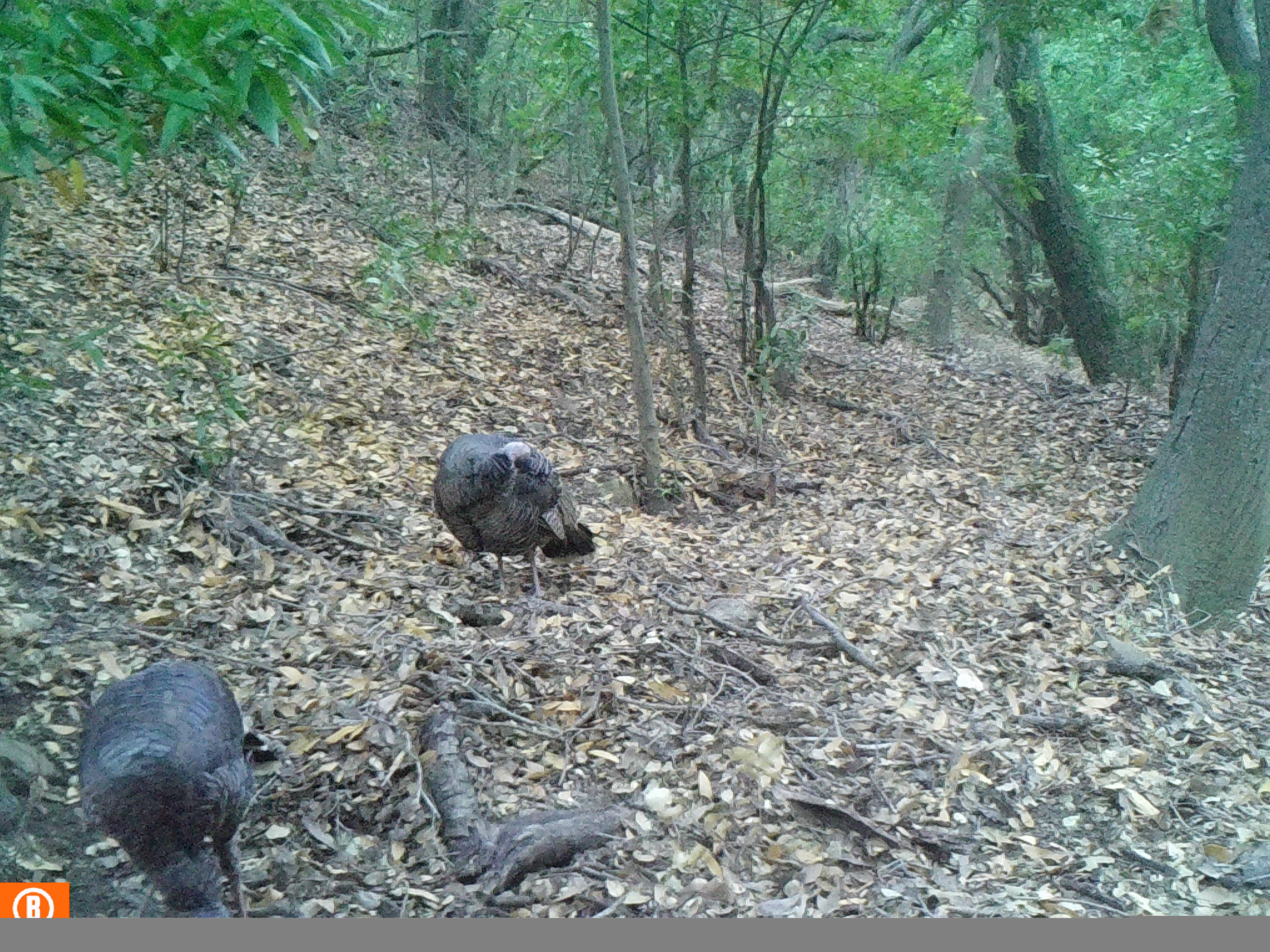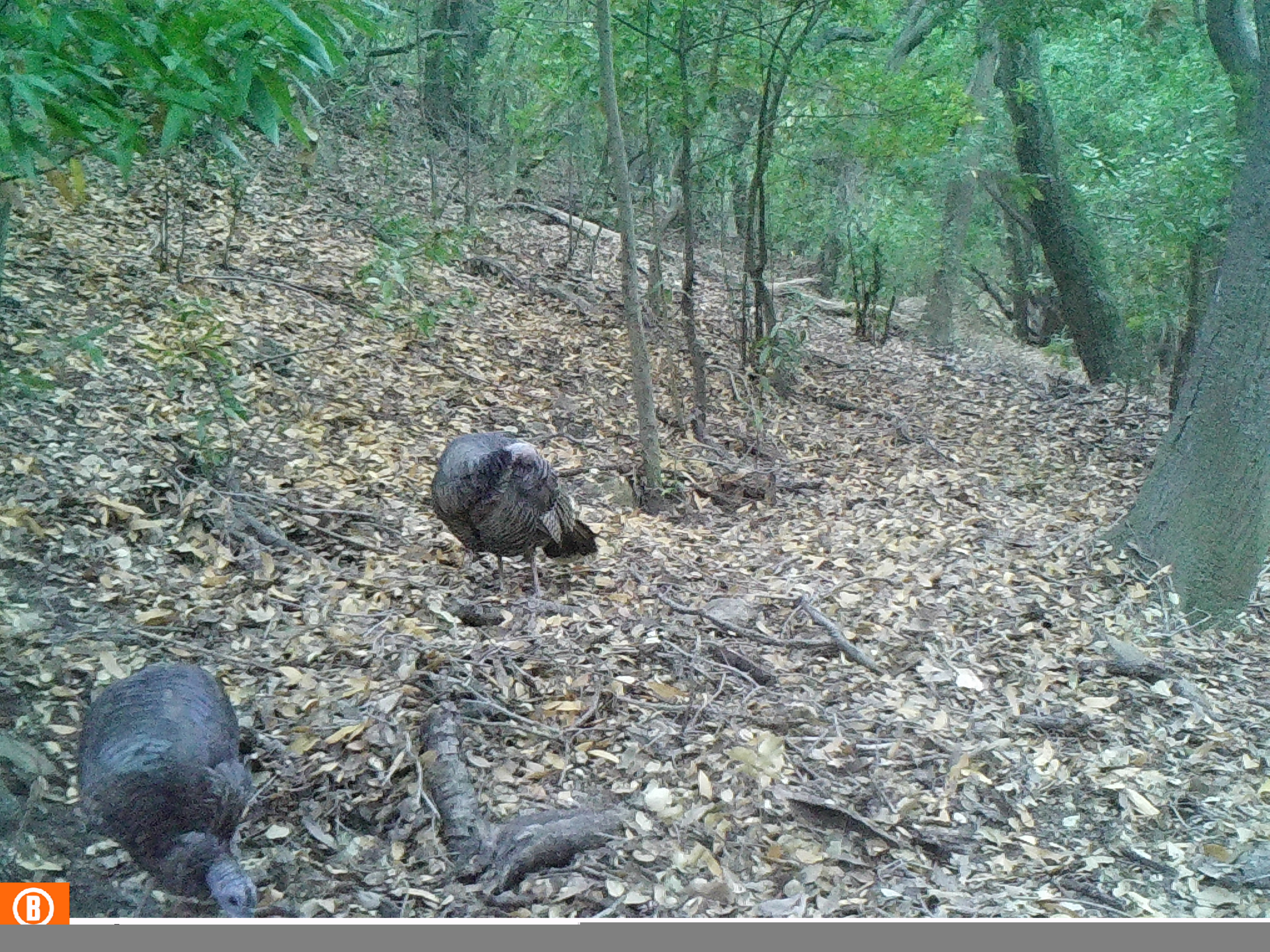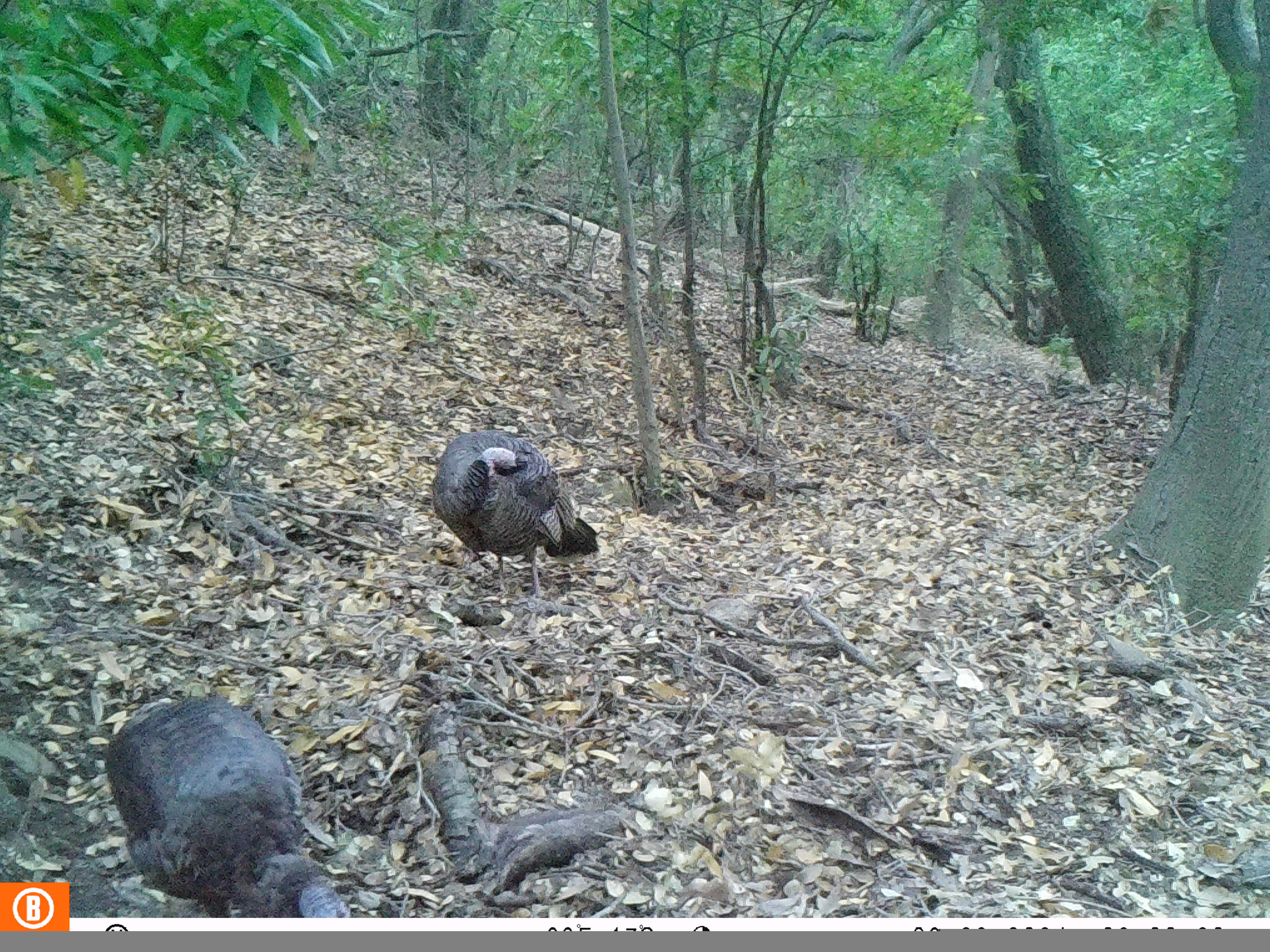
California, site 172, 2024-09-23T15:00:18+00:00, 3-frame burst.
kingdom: Animalia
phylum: Chordata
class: Aves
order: Galliformes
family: Phasianidae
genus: Meleagris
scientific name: Meleagris gallopavo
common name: turkey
Turkey (Meleagris gallopavo).